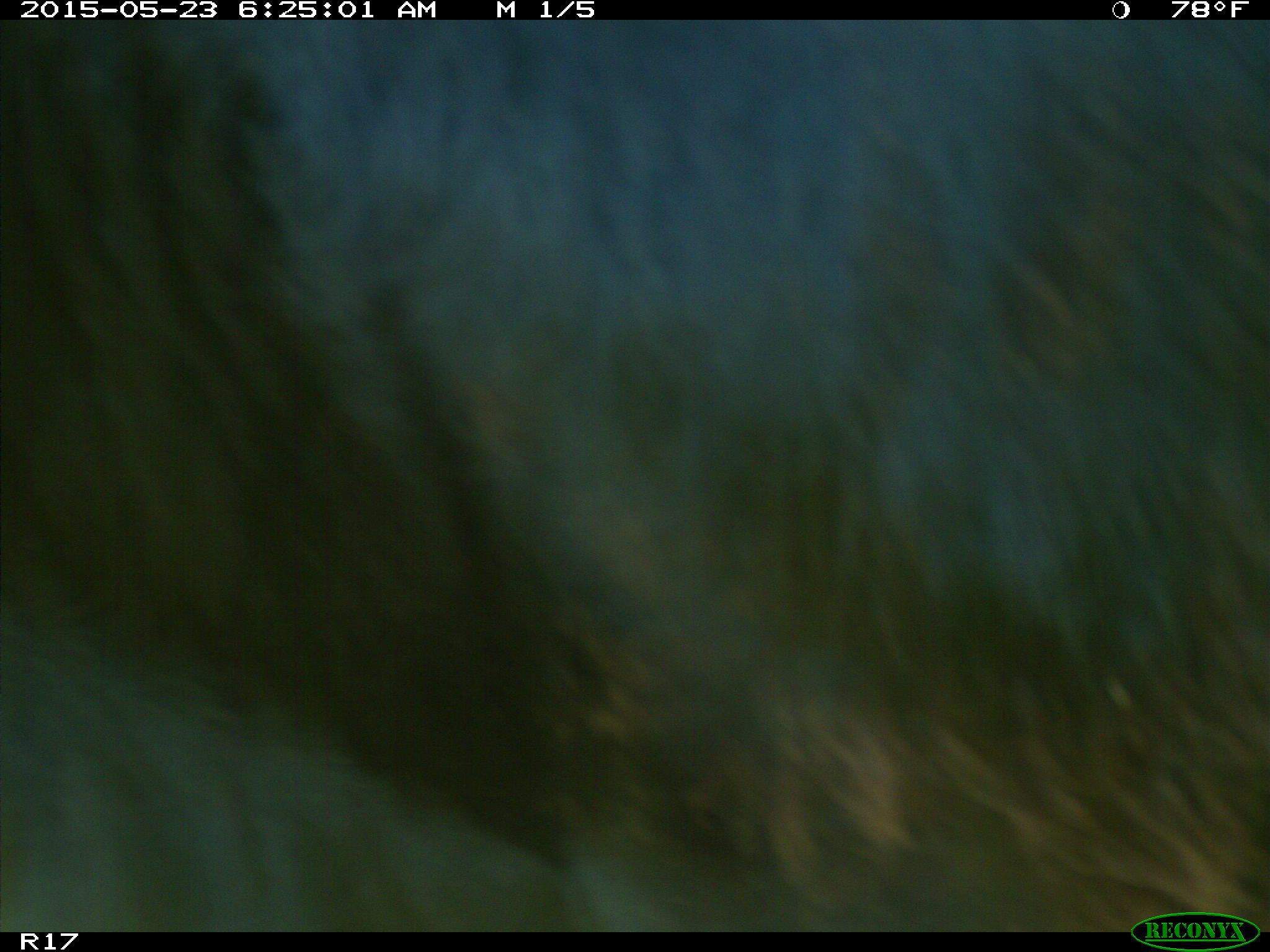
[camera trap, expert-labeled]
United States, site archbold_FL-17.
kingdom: Animalia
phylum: Chordata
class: Mammalia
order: Artiodactyla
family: Bovidae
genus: Bos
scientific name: Bos taurus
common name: domestic cow